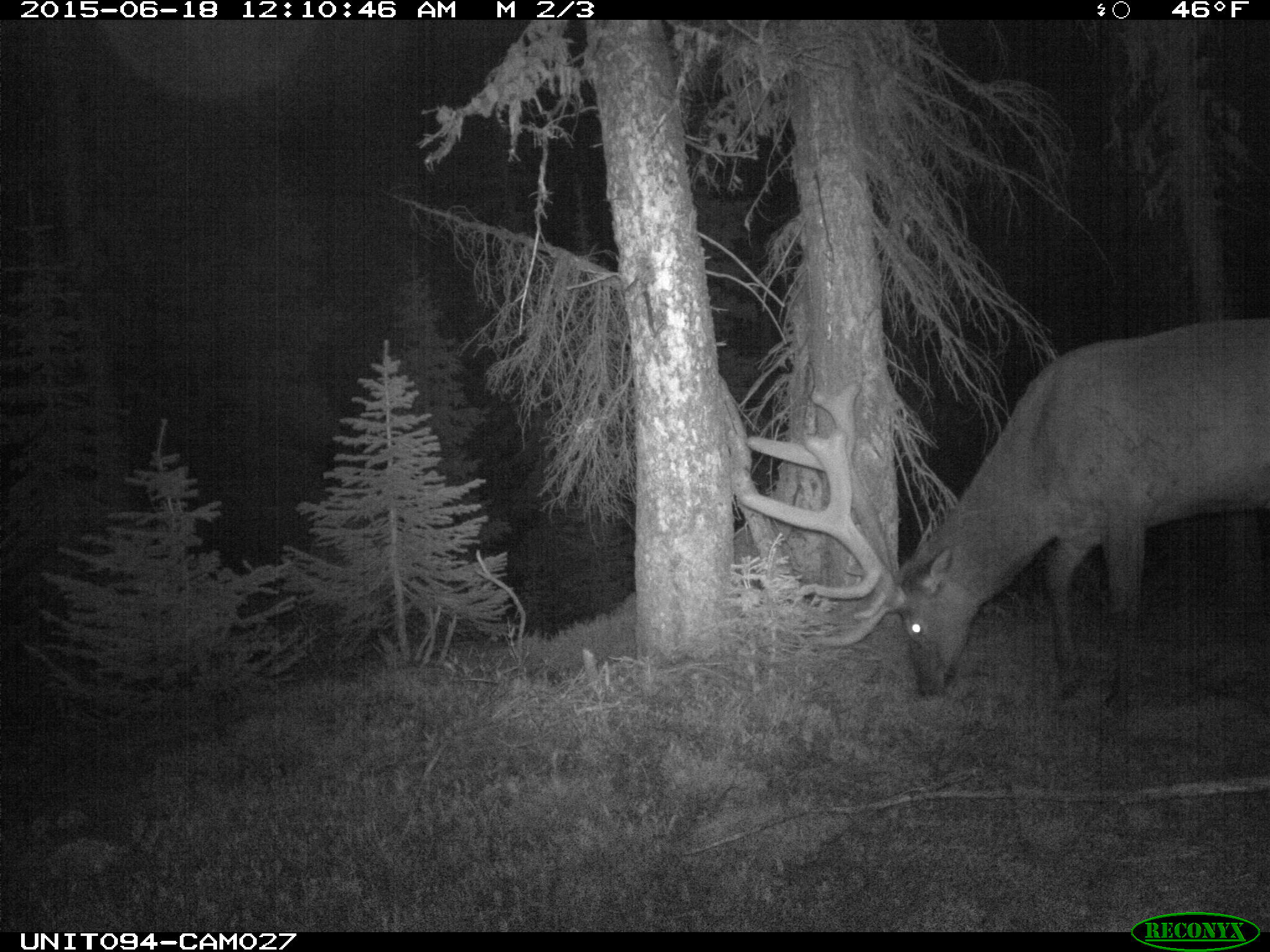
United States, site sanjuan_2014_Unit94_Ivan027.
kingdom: Animalia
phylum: Chordata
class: Mammalia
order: Artiodactyla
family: Cervidae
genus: Cervus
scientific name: Cervus elaphus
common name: red deer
Cervus elaphus (red deer).